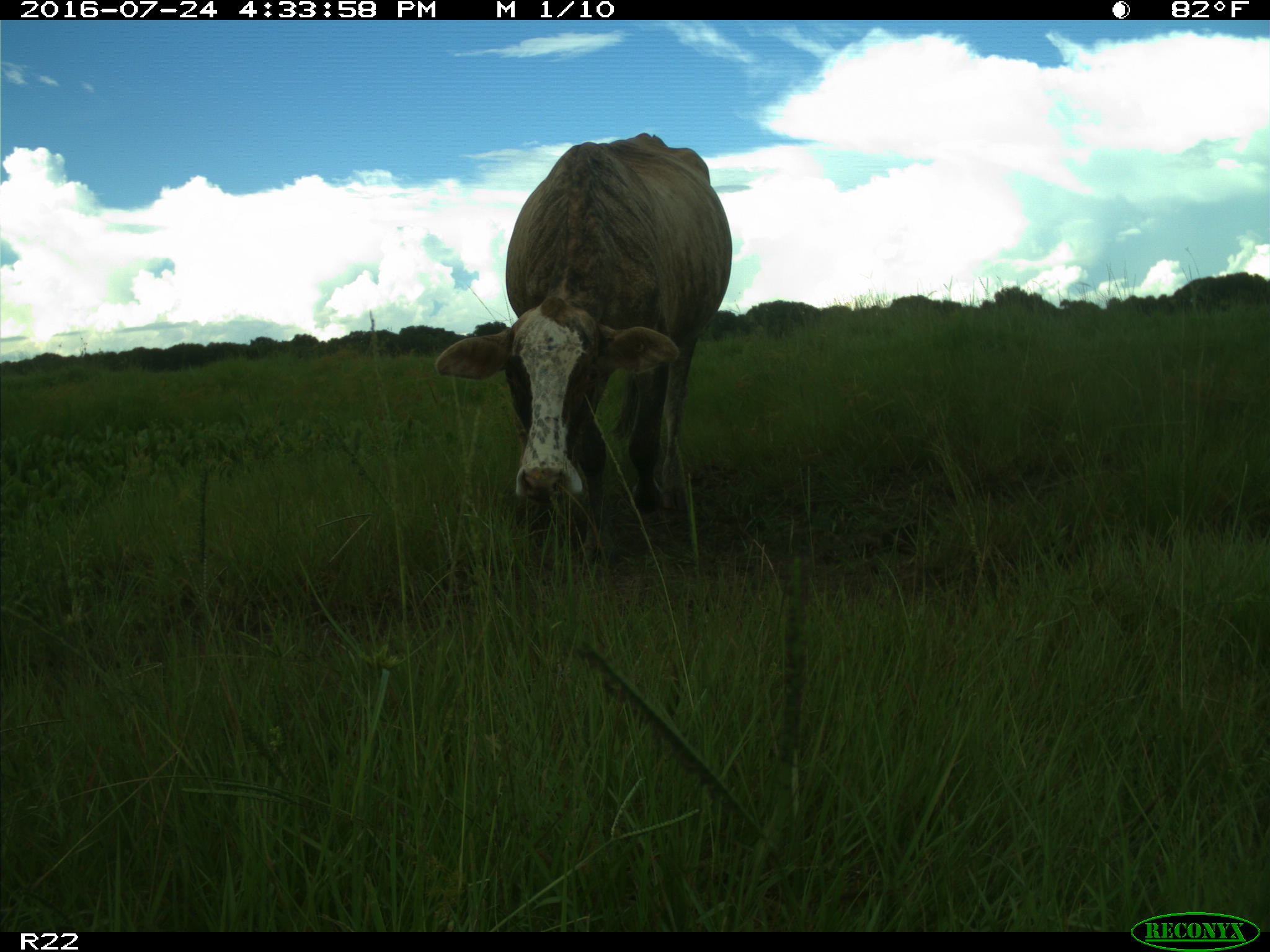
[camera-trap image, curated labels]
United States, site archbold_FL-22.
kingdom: Animalia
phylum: Chordata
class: Mammalia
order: Artiodactyla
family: Bovidae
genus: Bos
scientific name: Bos taurus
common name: domestic cow